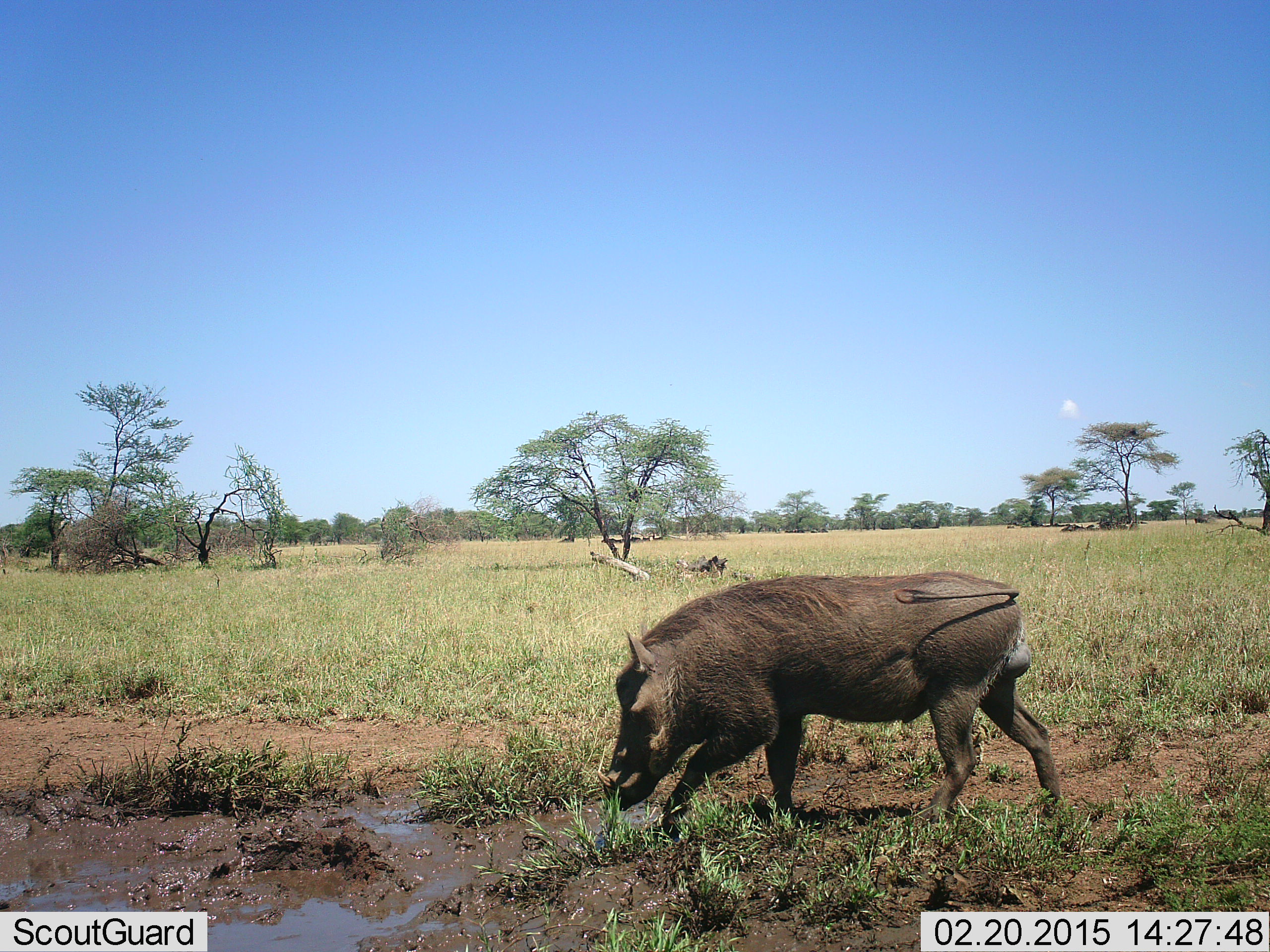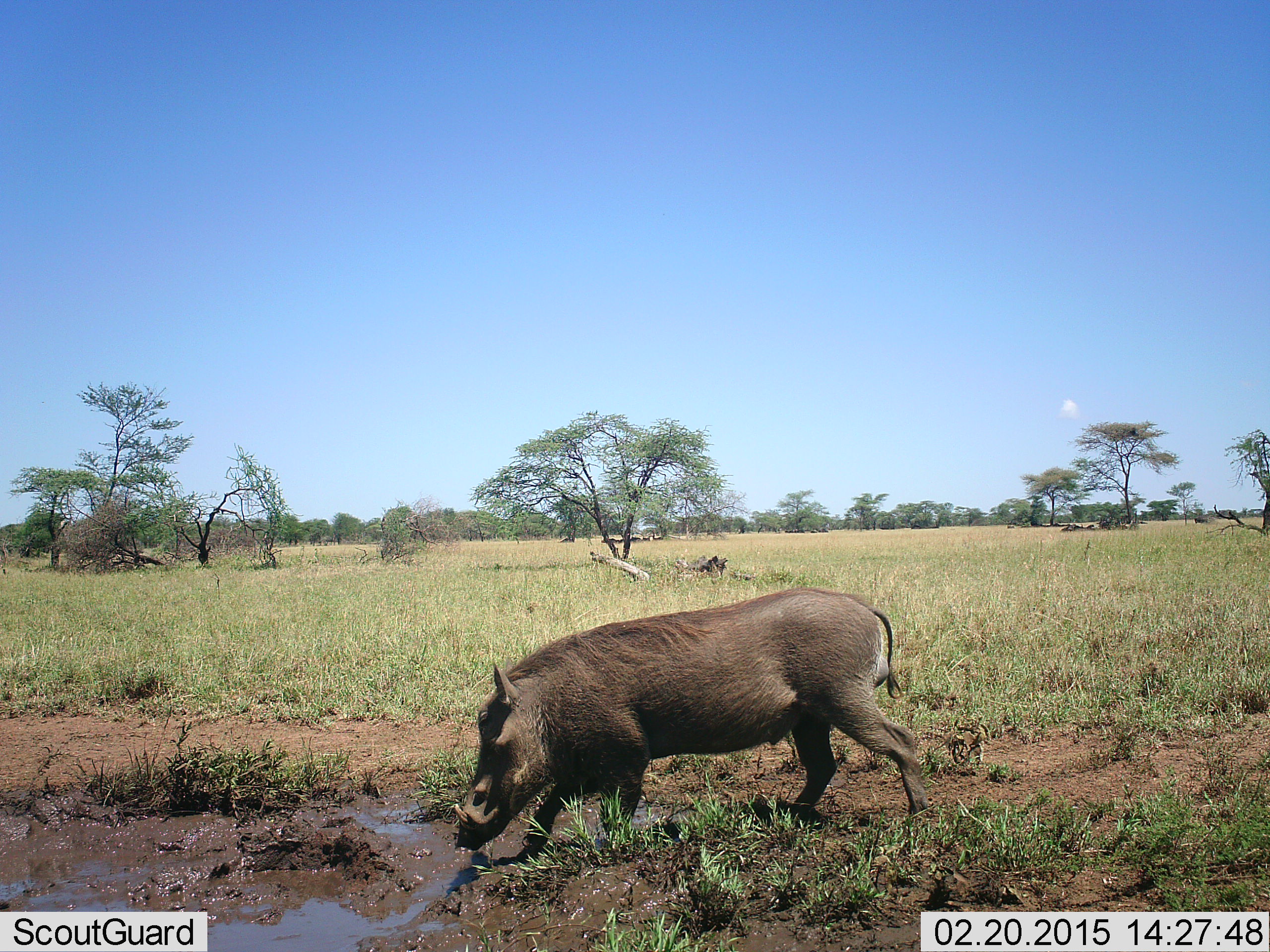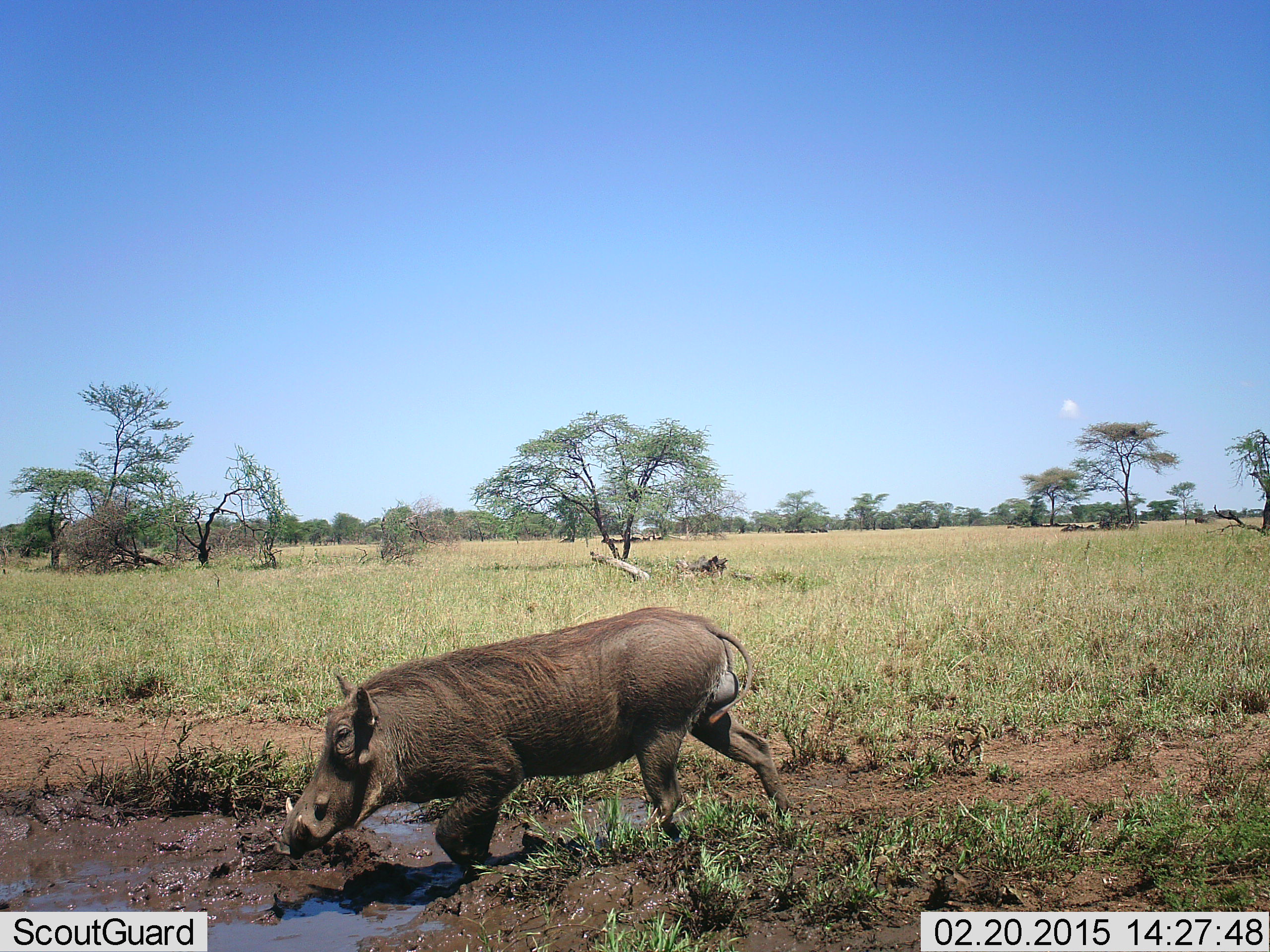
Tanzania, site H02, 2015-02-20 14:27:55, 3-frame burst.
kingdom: Animalia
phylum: Chordata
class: Mammalia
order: Artiodactyla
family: Suidae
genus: Phacochoerus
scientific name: Phacochoerus africanus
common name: warthog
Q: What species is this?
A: Warthog (Phacochoerus africanus).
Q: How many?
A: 1.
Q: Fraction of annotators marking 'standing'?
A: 0%.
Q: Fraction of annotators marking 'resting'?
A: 0%.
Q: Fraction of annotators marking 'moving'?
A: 91%.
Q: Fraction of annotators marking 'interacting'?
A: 0%.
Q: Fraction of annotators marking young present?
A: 0%.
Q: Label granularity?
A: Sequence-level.